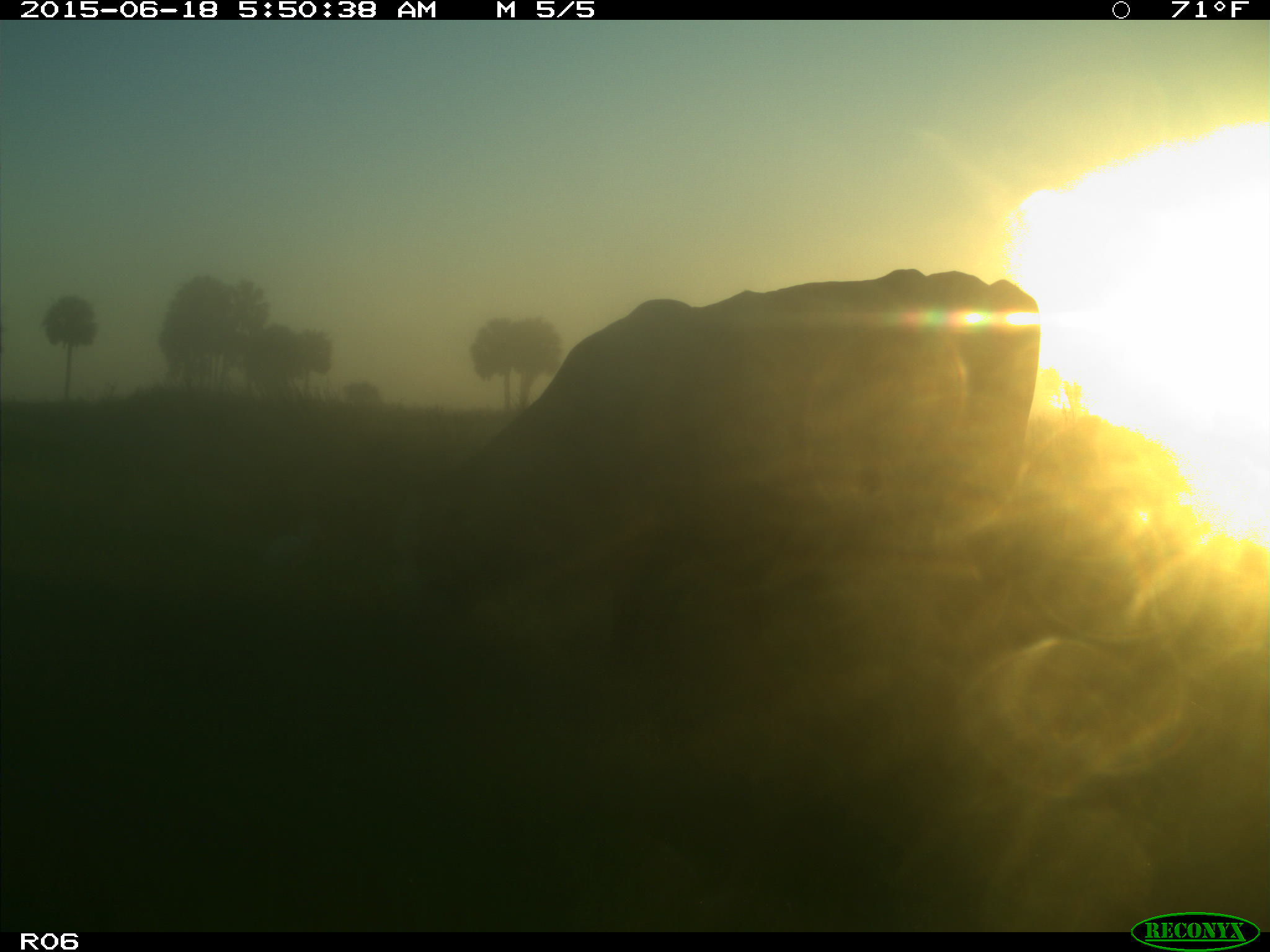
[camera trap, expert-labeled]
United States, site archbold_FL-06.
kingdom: Animalia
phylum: Chordata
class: Mammalia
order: Artiodactyla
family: Bovidae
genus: Bos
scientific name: Bos taurus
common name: domestic cow